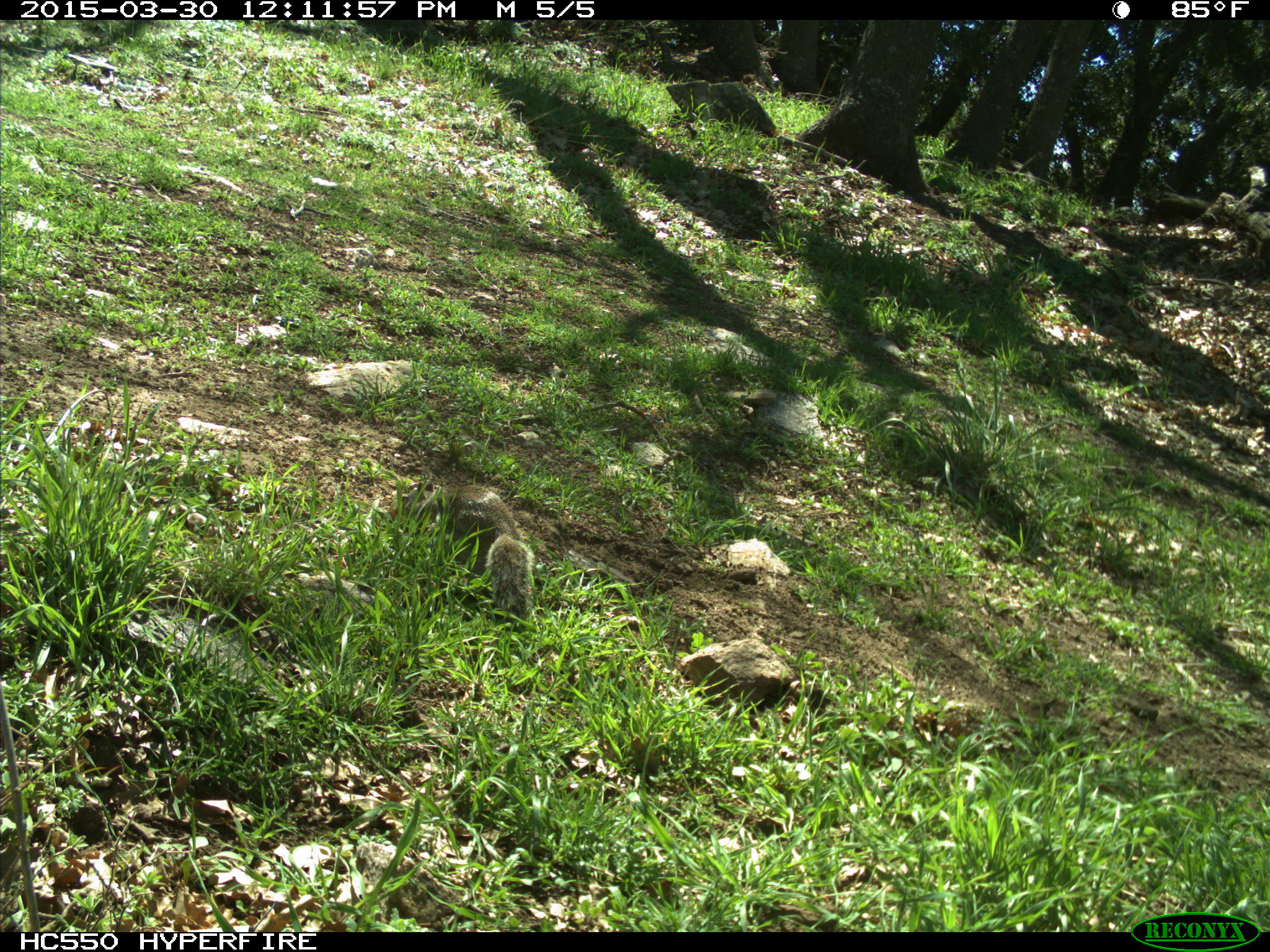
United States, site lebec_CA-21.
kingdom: Animalia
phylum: Chordata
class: Mammalia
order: Rodentia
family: Sciuridae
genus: Otospermophilus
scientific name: Otospermophilus beecheyi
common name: california ground squirrel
Otospermophilus beecheyi (california ground squirrel).